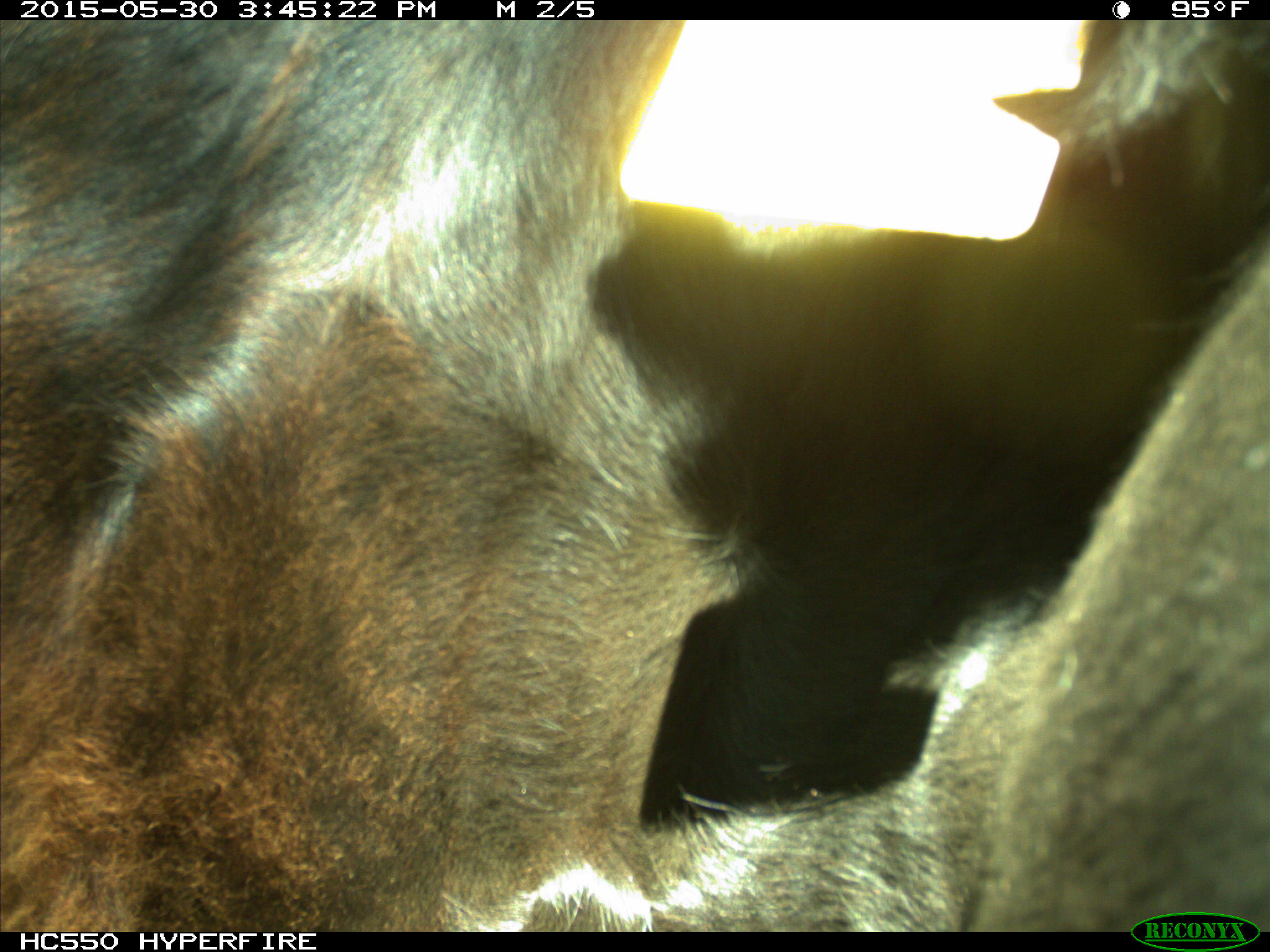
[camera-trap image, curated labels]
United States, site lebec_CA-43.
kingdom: Animalia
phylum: Chordata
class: Mammalia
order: Artiodactyla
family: Bovidae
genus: Bos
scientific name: Bos taurus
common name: domestic cow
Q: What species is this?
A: Bos taurus (domestic cow).